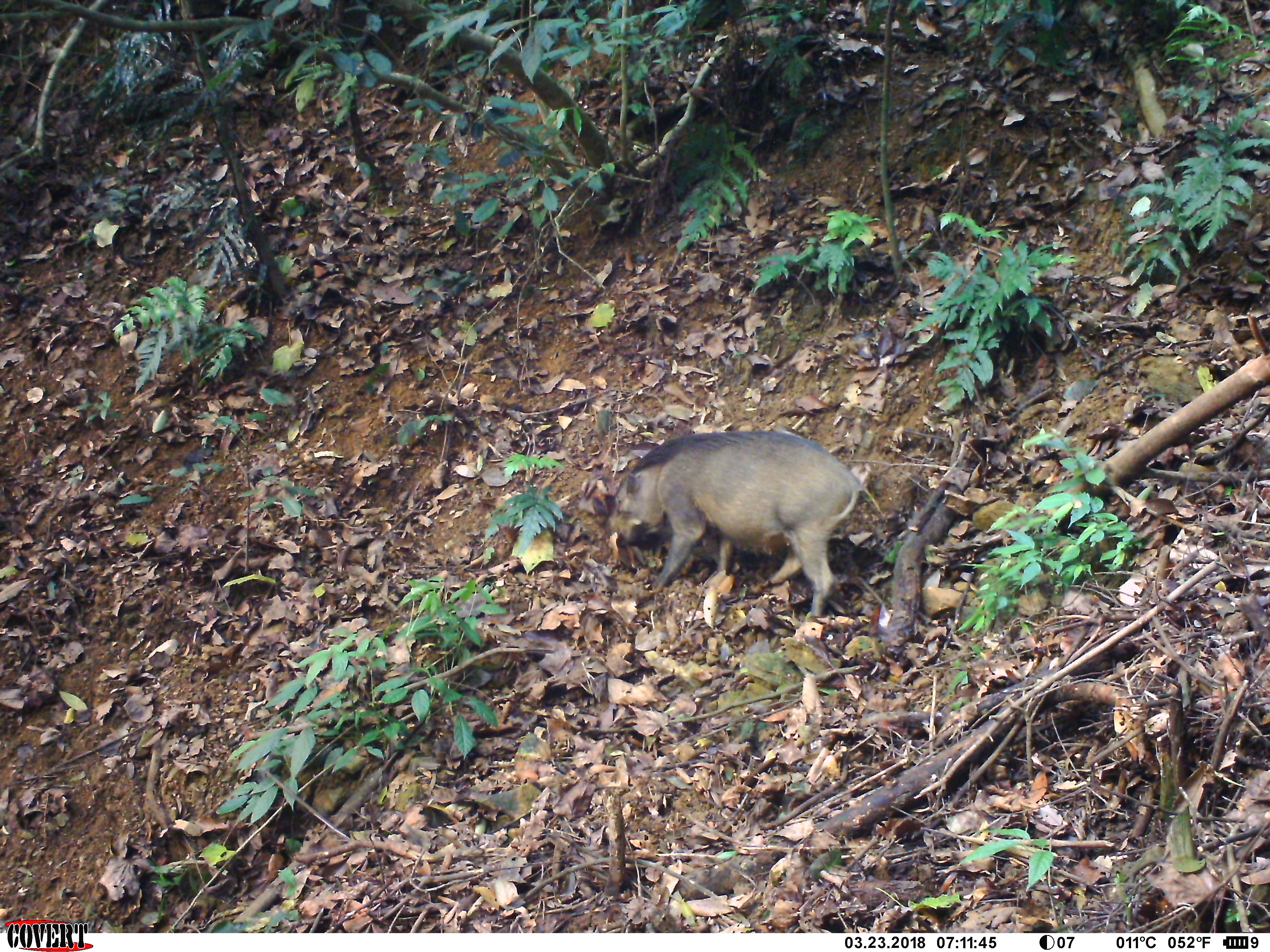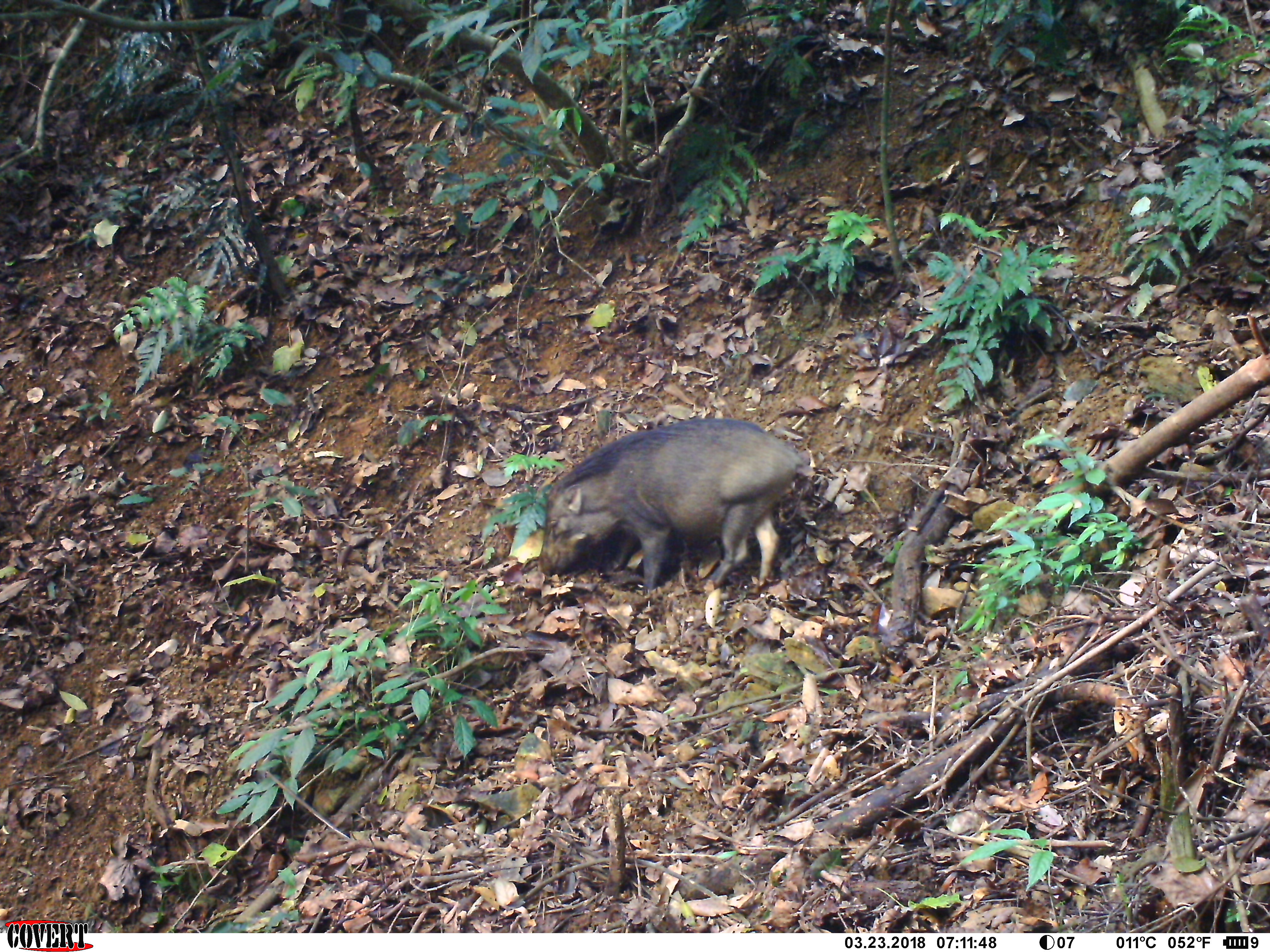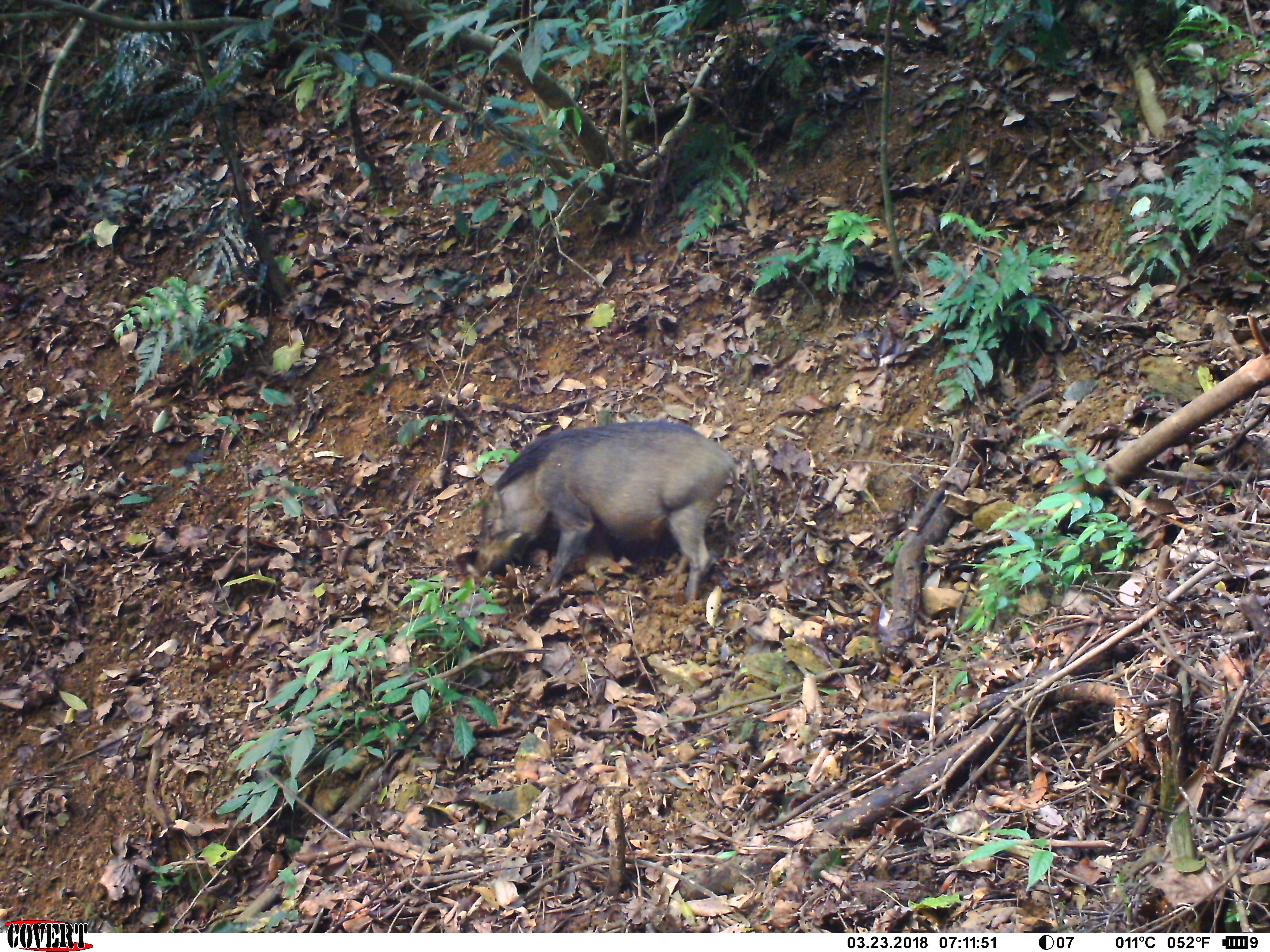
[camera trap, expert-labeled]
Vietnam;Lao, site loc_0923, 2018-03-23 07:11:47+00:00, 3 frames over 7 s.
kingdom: Animalia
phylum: Chordata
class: Mammalia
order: Artiodactyla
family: Suidae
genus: Sus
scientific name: Sus scrofa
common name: eurasian wild pig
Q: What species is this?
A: Eurasian wild pig (Sus scrofa).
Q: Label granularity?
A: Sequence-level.